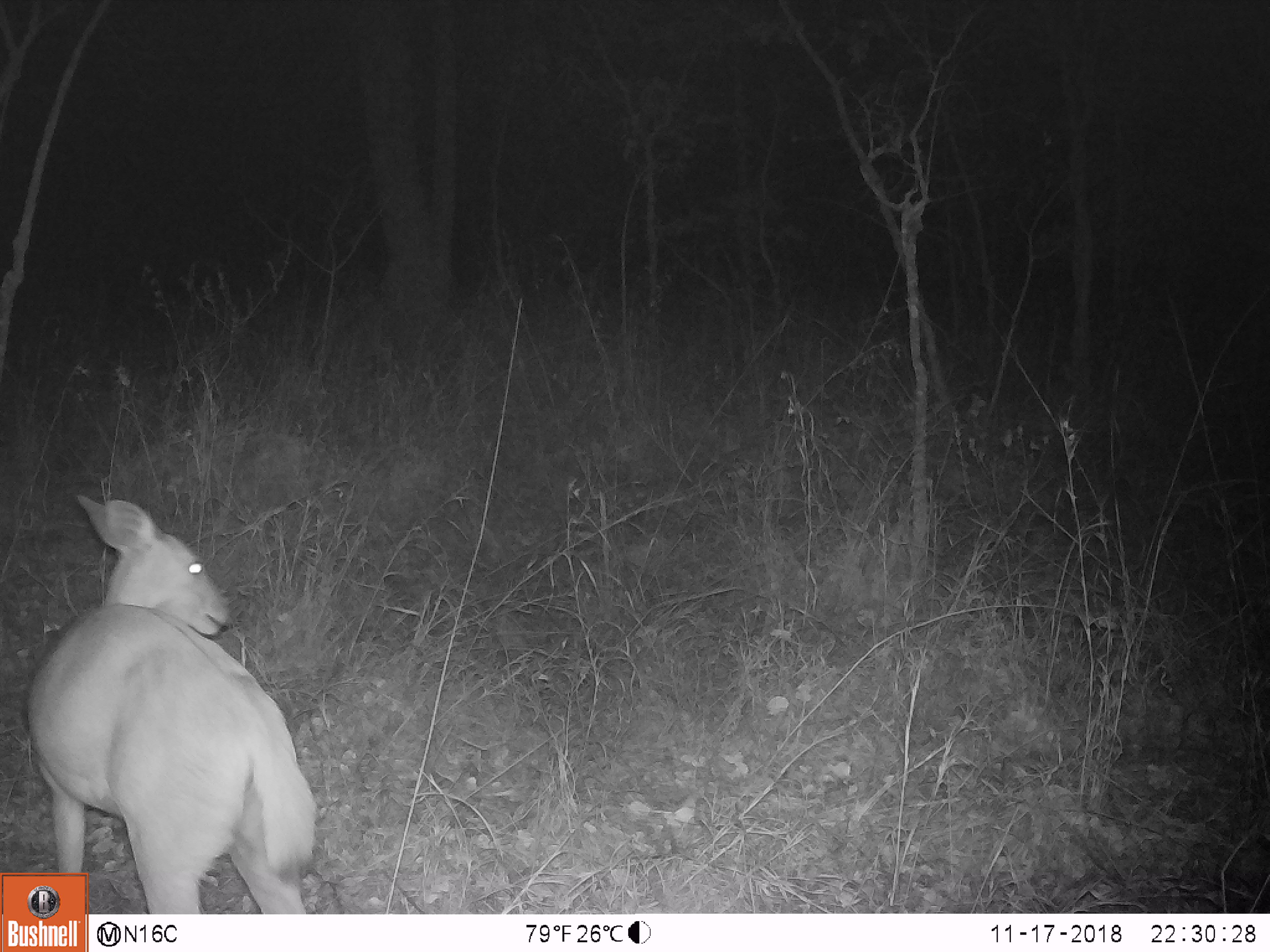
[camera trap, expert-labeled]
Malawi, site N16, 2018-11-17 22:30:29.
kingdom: Animalia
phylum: Chordata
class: Mammalia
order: Artiodactyla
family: Bovidae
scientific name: Antilopinae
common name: small antelope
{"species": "small antelope (Antilopinae)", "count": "1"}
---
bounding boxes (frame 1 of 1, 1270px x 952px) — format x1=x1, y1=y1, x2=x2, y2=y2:
small antelope: x1=2, y1=492, x2=333, y2=871